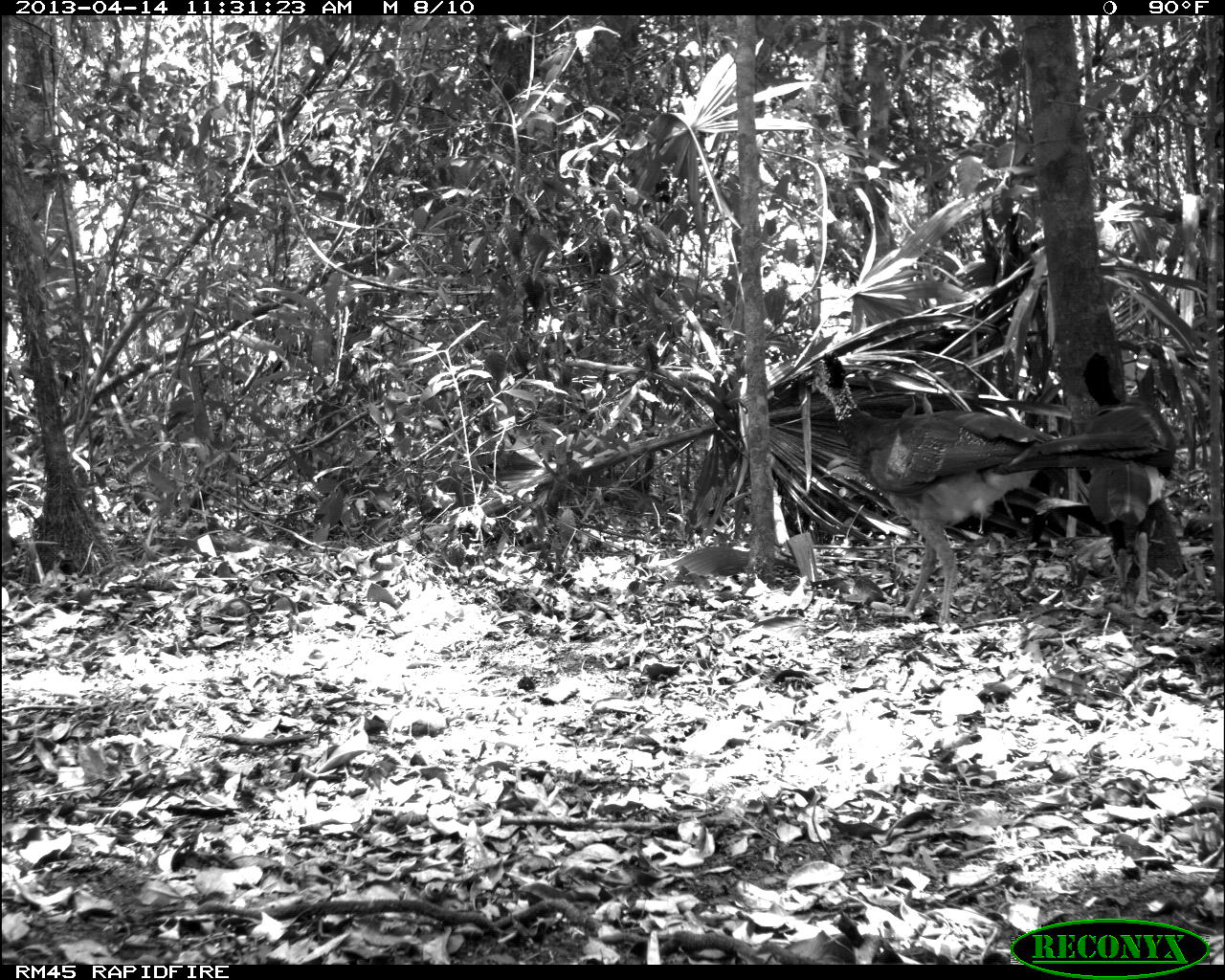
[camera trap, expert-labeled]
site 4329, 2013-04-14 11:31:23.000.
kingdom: Animalia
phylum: Chordata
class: Aves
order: Galliformes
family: Cracidae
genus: Crax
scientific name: Crax rubra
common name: great curassow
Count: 2.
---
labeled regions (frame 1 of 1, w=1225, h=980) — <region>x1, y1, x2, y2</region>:
crax rubra: <region>807, 355, 1166, 628</region>; <region>1080, 344, 1175, 616</region>